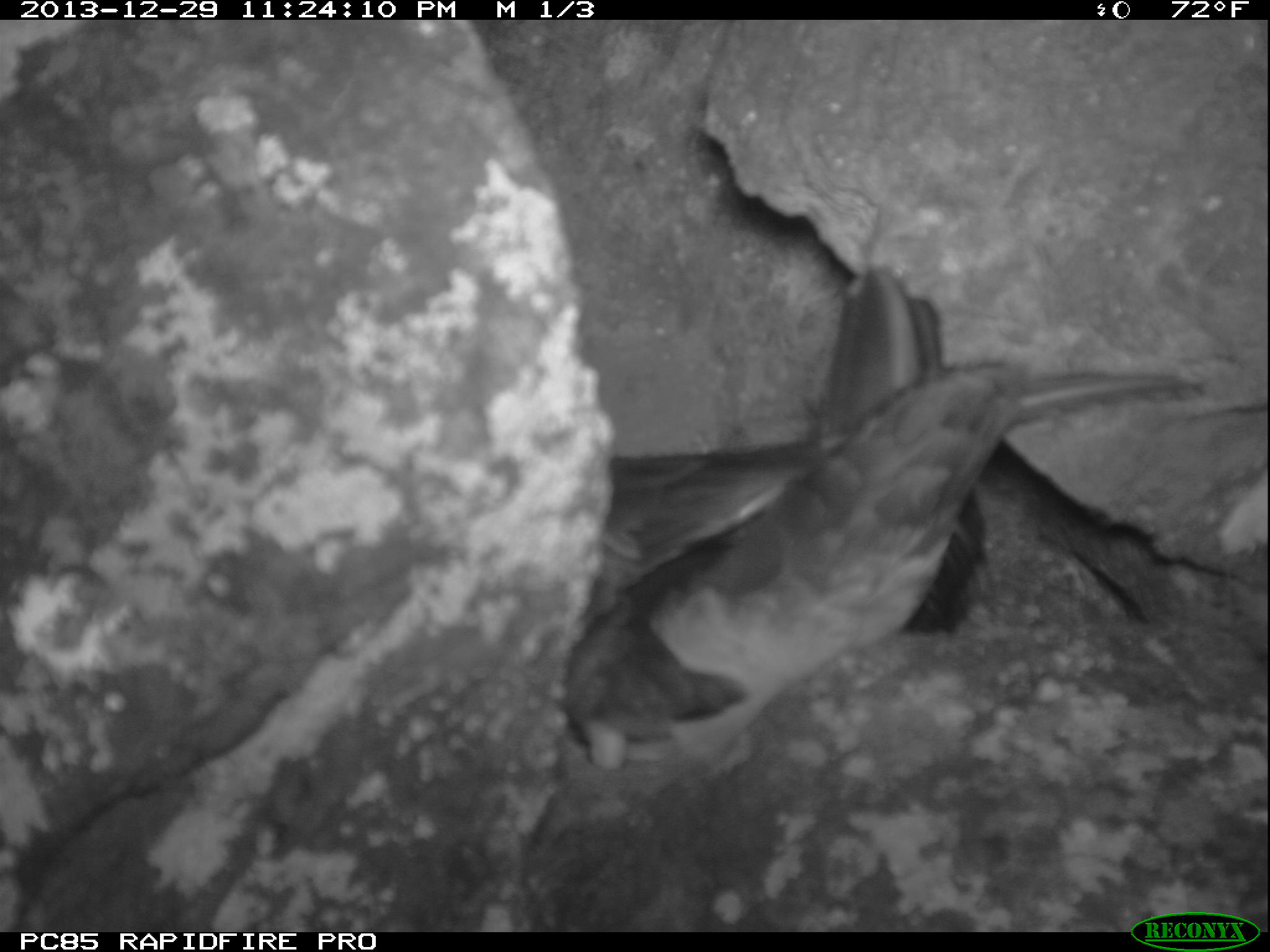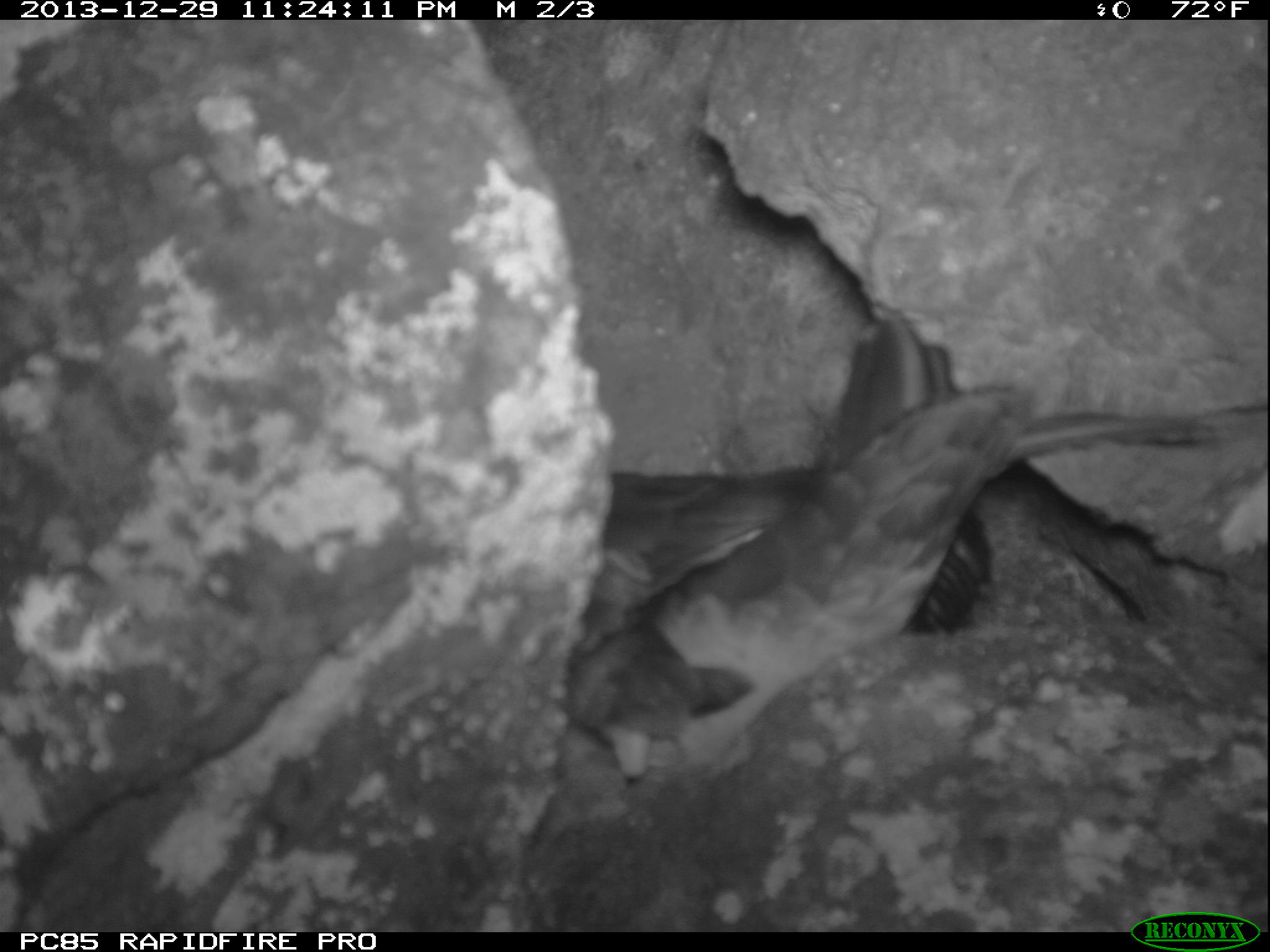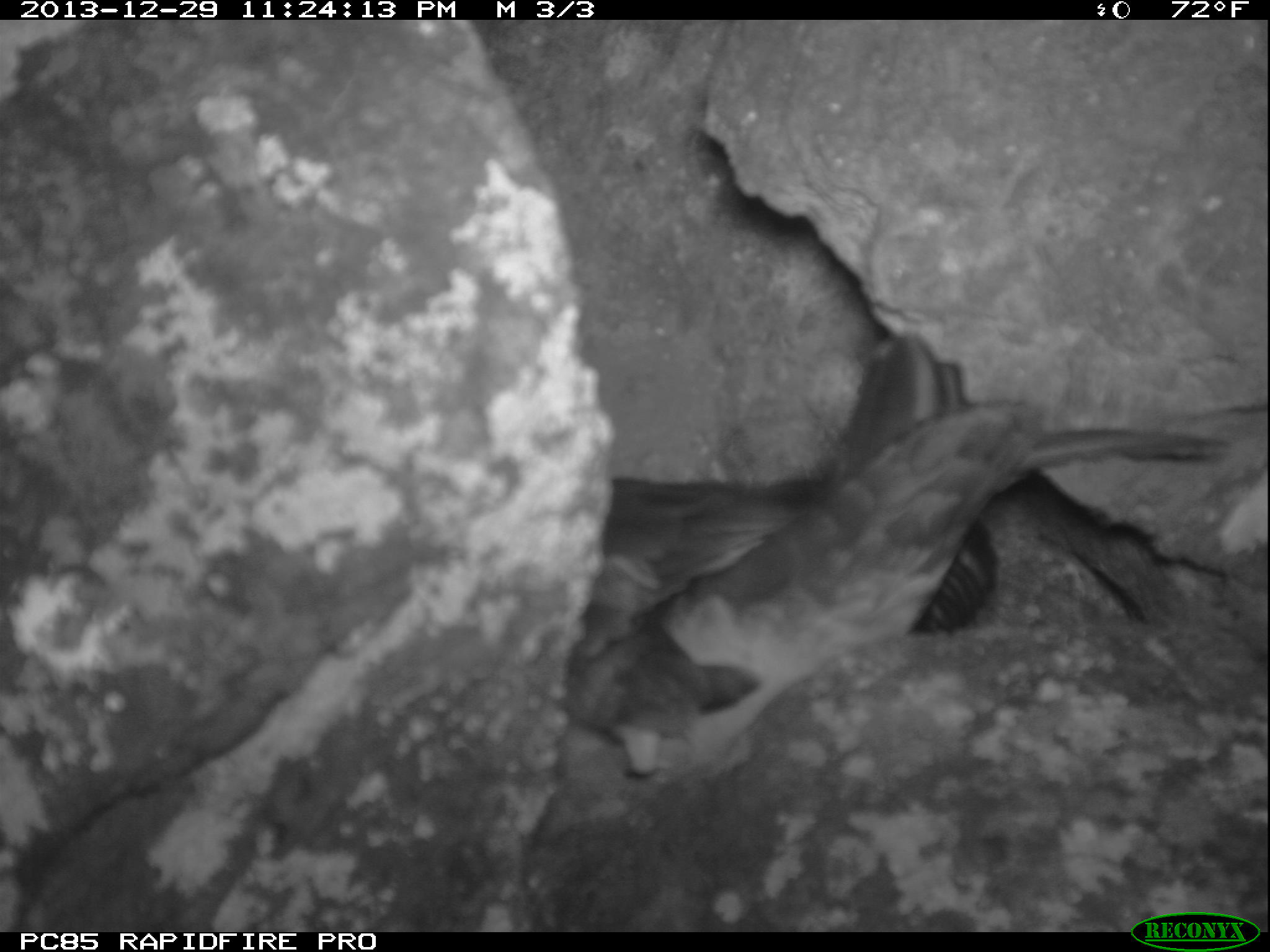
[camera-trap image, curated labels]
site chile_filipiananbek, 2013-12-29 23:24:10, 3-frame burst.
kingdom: Animalia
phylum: Chordata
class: Aves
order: Procellariiformes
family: Procellariidae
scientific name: Procellariidae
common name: petrel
Petrel (Procellariidae).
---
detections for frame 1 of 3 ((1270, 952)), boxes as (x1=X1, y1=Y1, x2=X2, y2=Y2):
petrel: (x1=527, y1=258, x2=1159, y2=796)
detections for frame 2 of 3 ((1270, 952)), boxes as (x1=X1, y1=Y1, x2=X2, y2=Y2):
petrel: (x1=523, y1=294, x2=1130, y2=767)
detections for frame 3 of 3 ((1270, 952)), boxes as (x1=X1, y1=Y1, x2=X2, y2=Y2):
petrel: (x1=528, y1=346, x2=1098, y2=754)